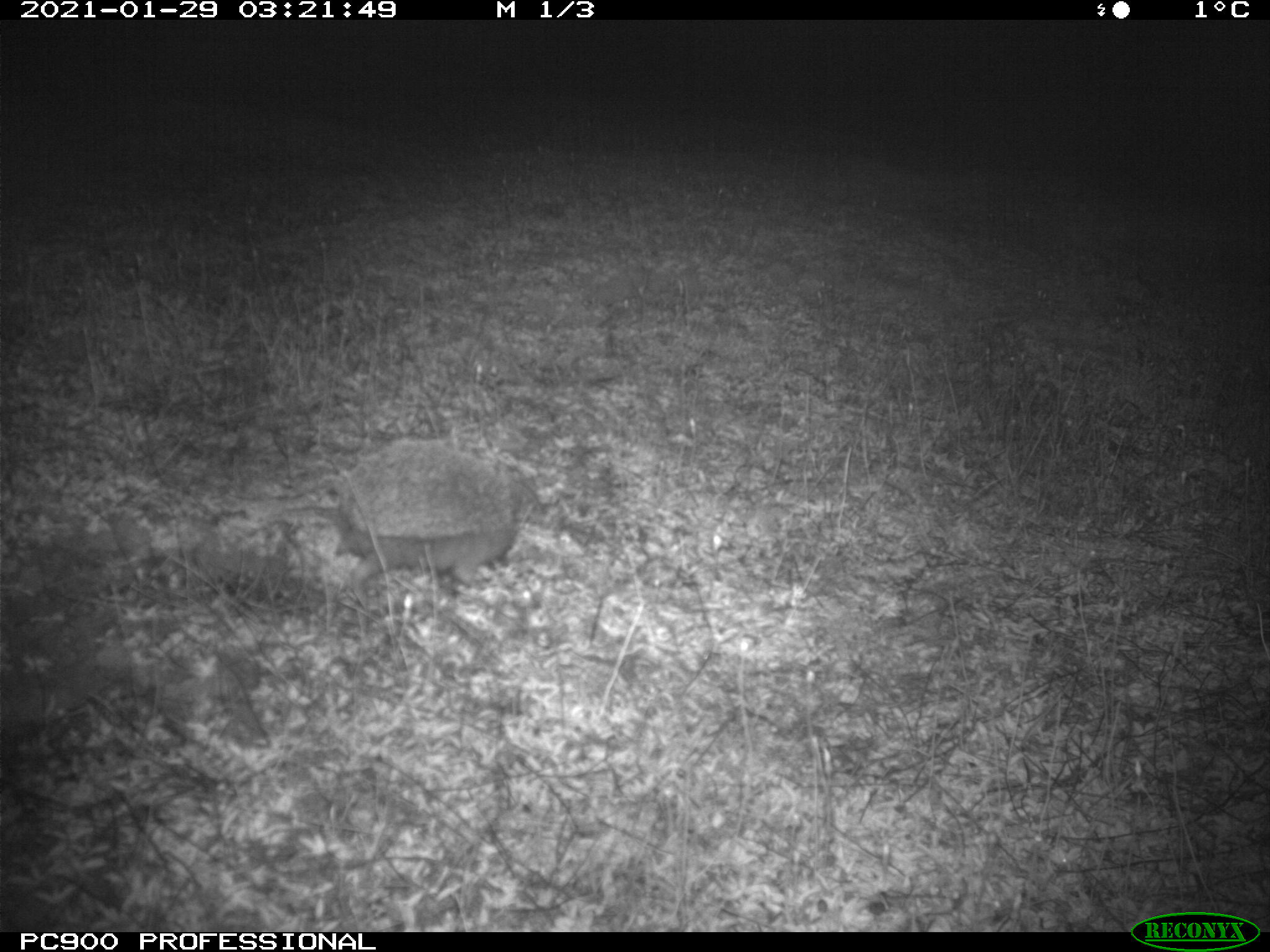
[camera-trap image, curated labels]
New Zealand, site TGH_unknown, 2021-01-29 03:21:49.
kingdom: Animalia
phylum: Chordata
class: Mammalia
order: Eulipotyphla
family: Erinaceidae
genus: Erinaceus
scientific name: Erinaceus europaeus europaeus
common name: european hedgehog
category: hedgehog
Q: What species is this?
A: Hedgehog (european hedgehog) (Erinaceus europaeus europaeus).